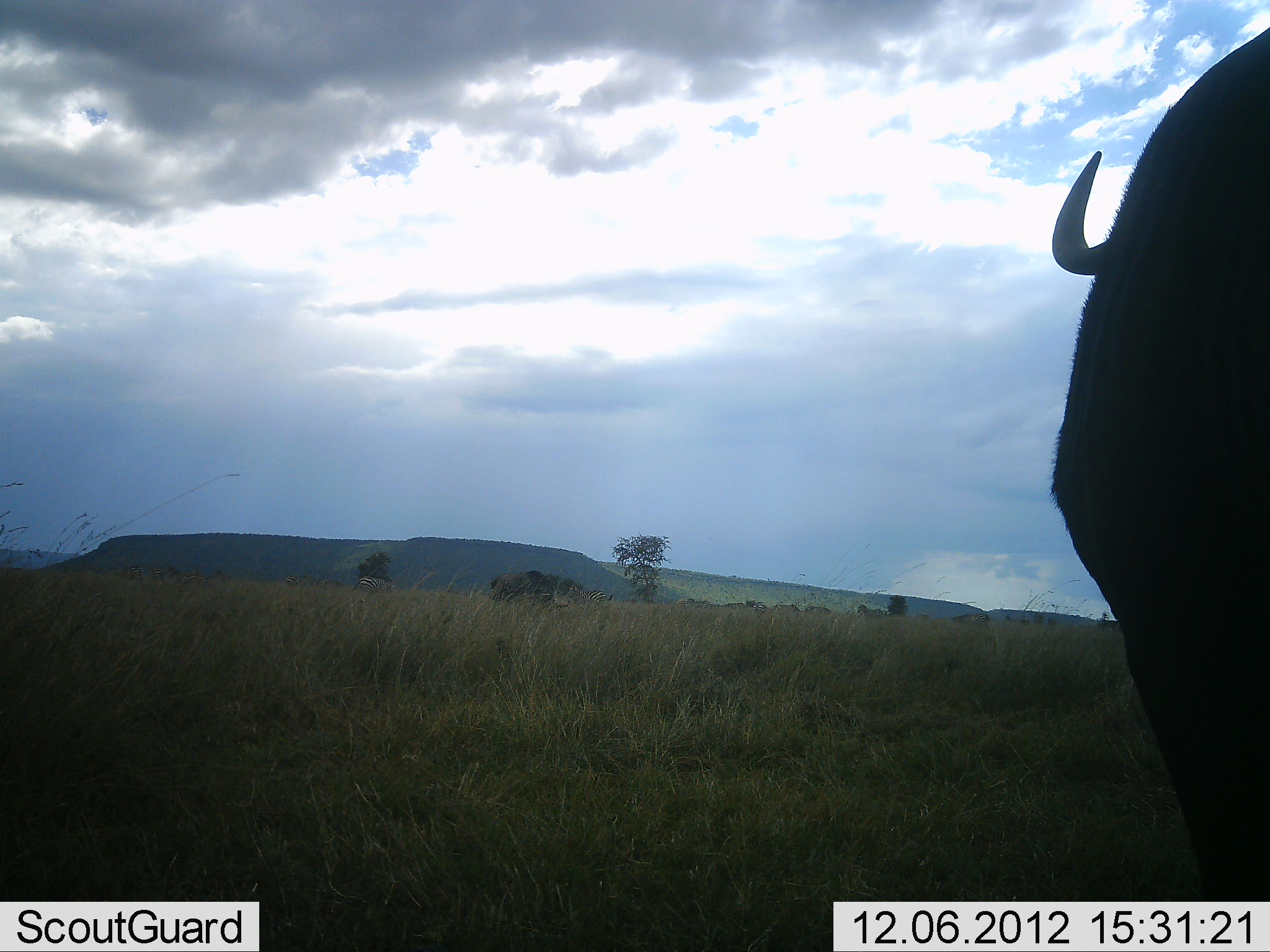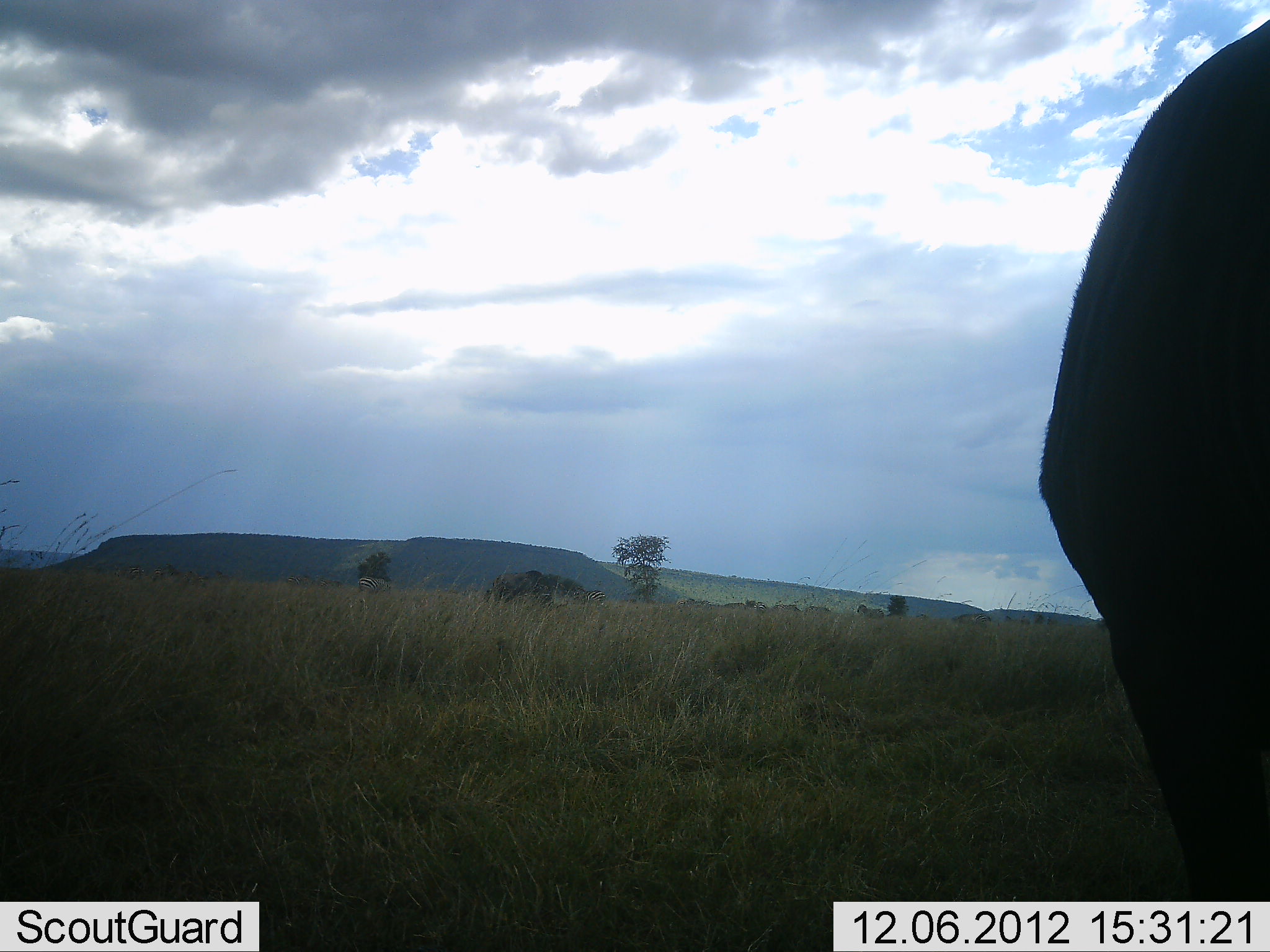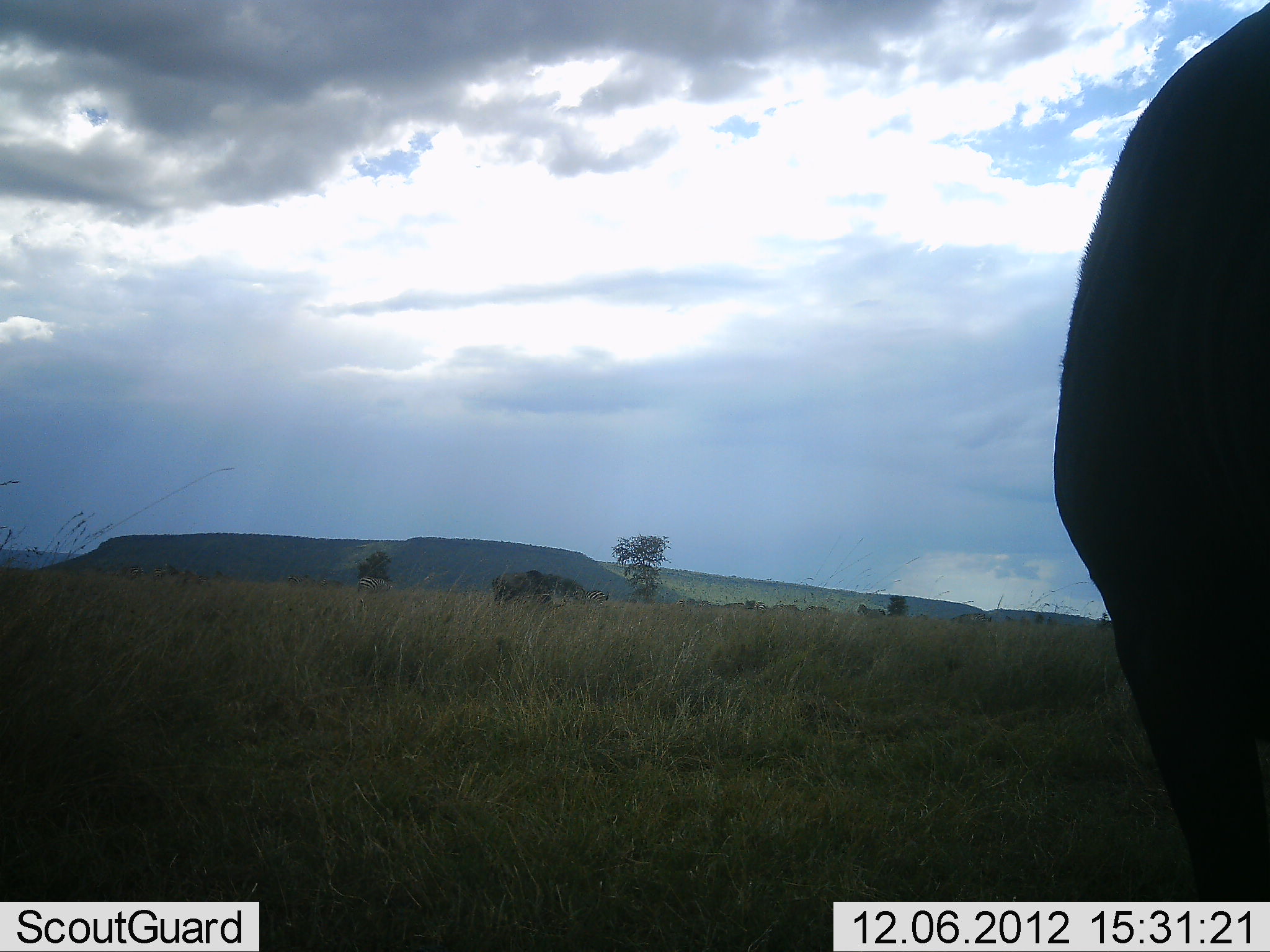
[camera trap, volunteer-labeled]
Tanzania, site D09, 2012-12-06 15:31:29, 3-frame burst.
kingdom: Animalia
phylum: Chordata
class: Mammalia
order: Artiodactyla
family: Bovidae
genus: Connochaetes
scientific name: Connochaetes taurinus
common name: blue wildebeest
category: wildebeest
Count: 1.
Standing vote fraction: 92%.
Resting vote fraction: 0%.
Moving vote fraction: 0%.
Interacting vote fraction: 0%.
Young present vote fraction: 0%.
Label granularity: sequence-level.